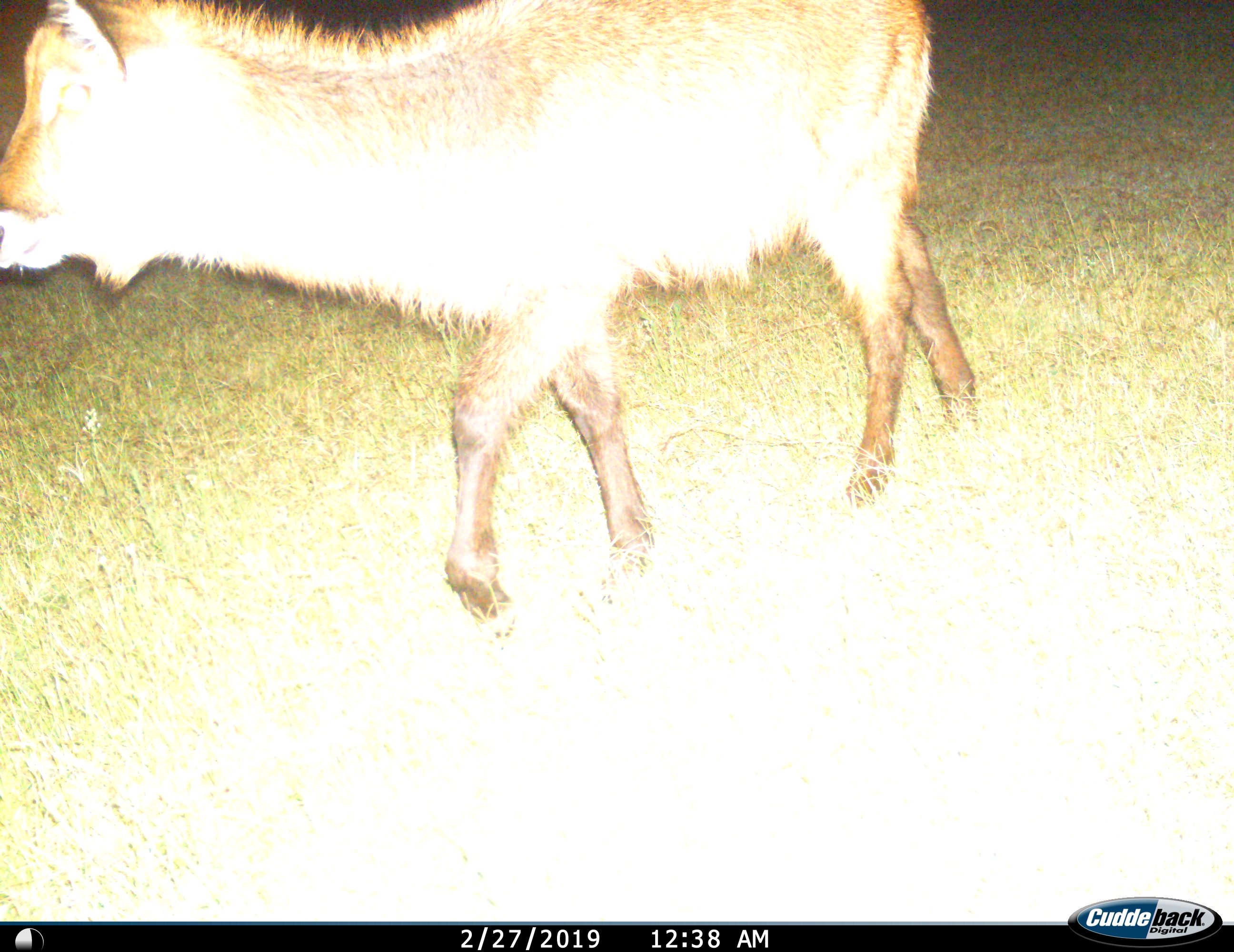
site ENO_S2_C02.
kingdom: Animalia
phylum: Chordata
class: Mammalia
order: Artiodactyla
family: Bovidae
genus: Kobus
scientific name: Kobus ellipsiprymnus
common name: waterbuck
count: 1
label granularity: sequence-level